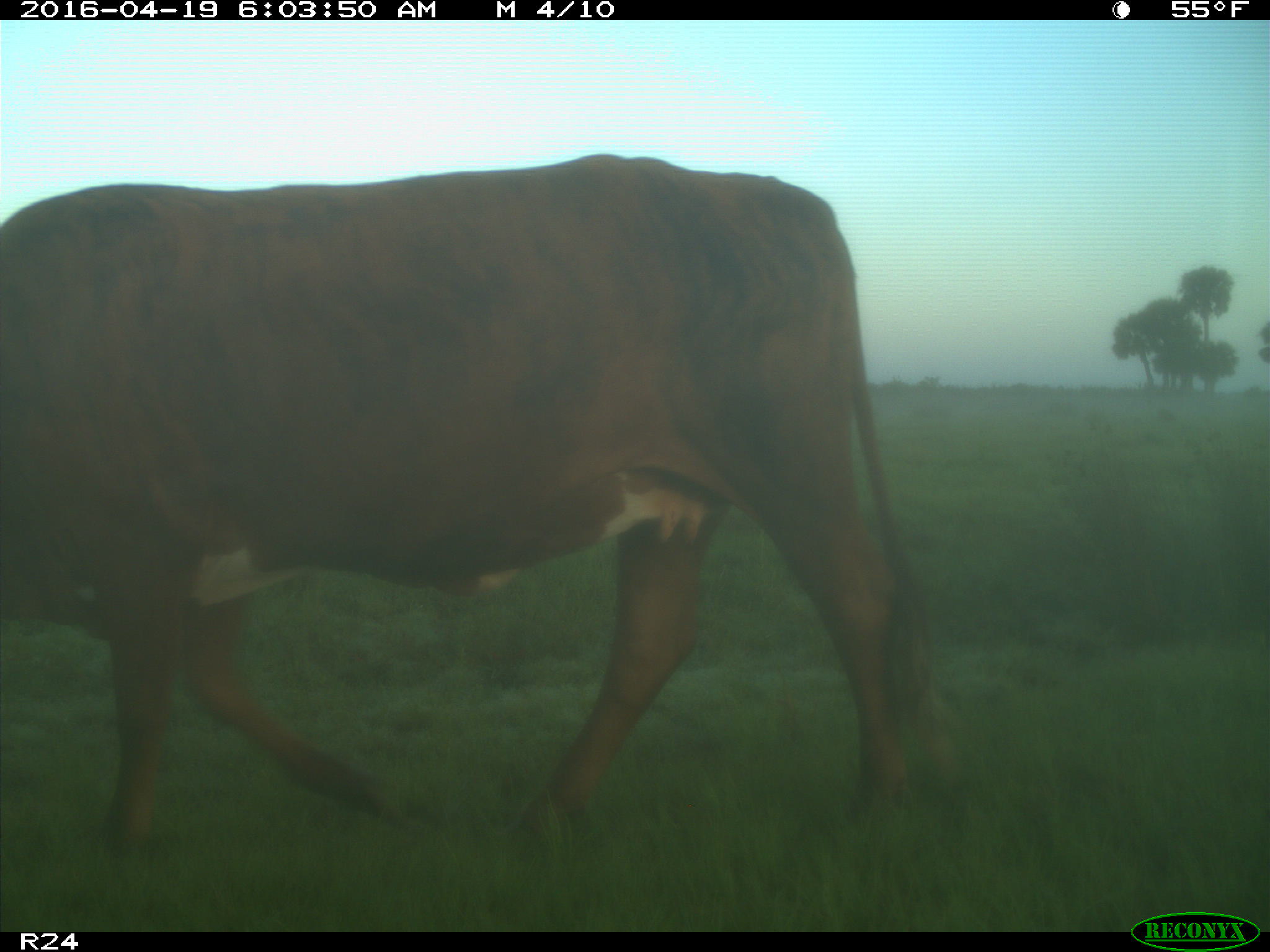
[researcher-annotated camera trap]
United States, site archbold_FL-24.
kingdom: Animalia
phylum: Chordata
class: Mammalia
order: Artiodactyla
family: Bovidae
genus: Bos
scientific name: Bos taurus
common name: domestic cow